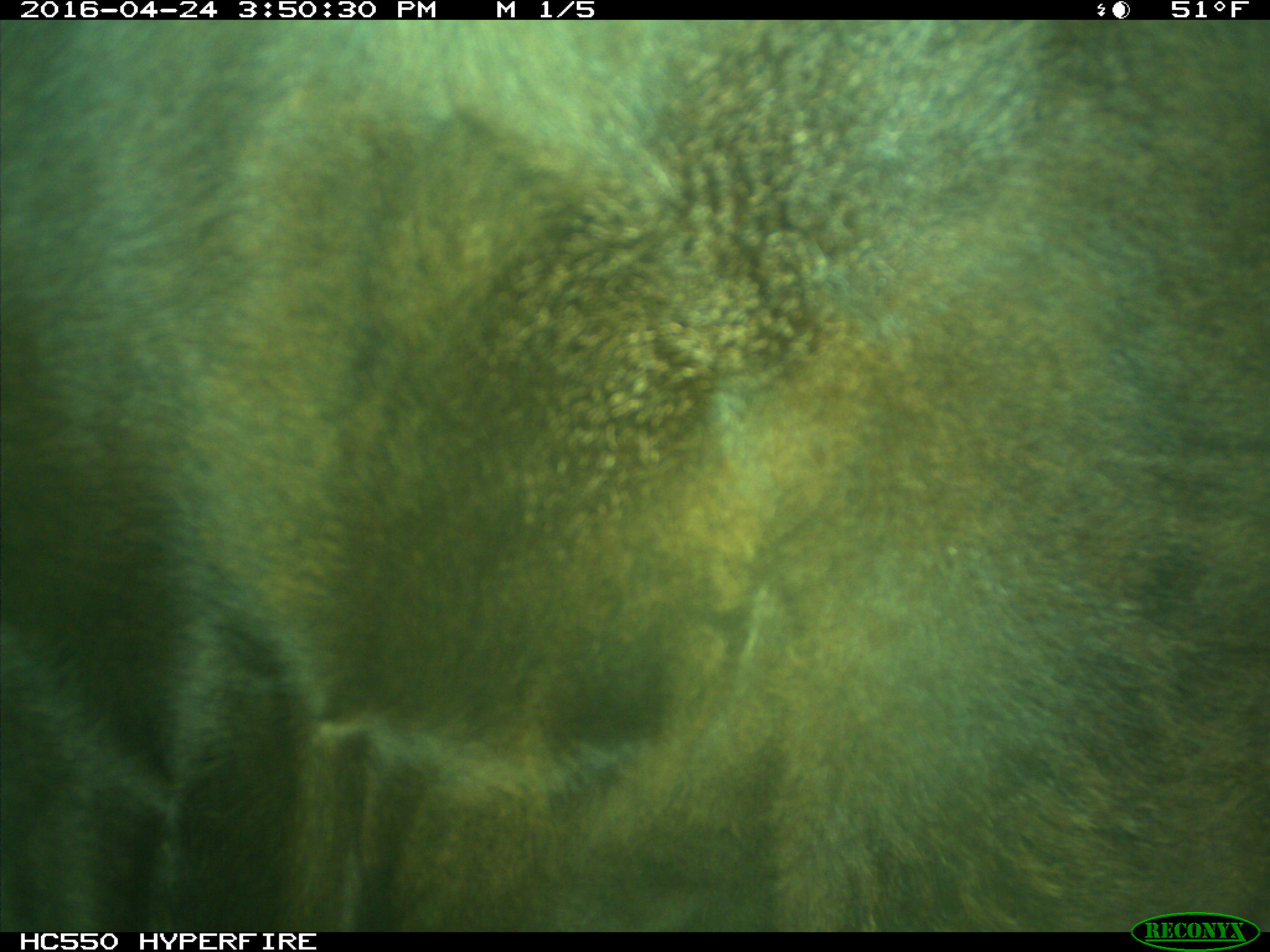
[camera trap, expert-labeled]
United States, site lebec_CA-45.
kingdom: Animalia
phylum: Chordata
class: Mammalia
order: Artiodactyla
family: Bovidae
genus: Bos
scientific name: Bos taurus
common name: domestic cow